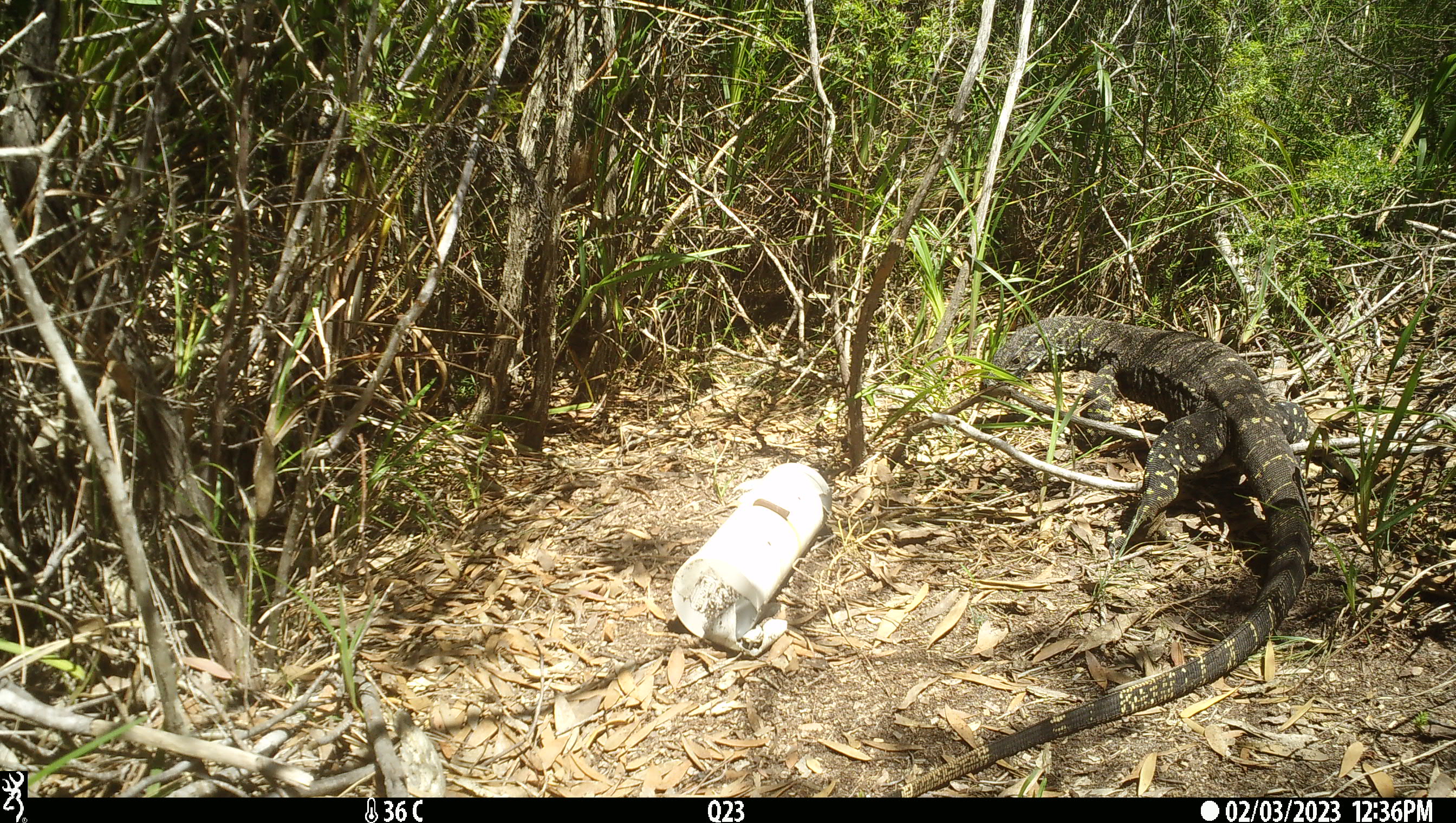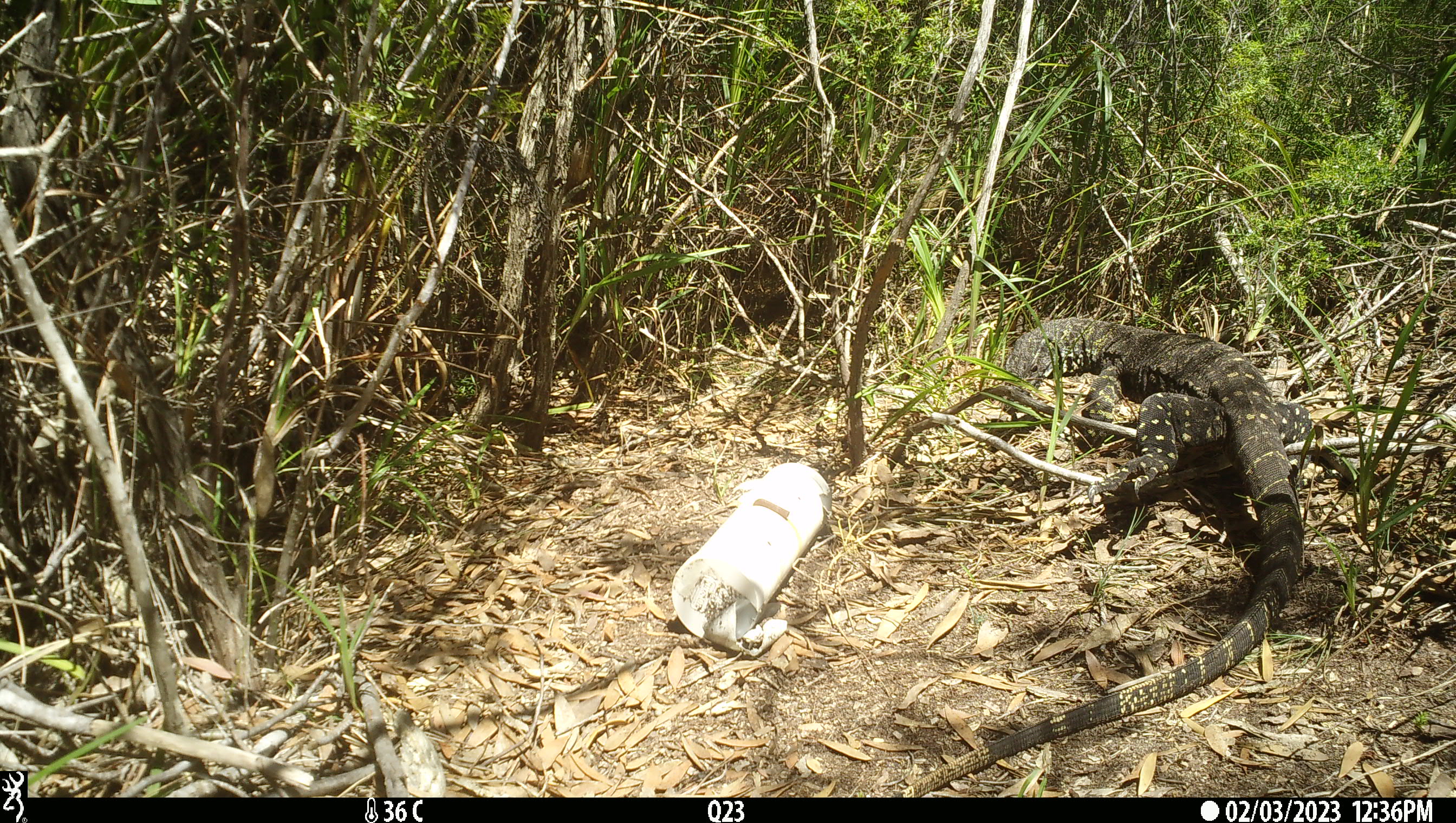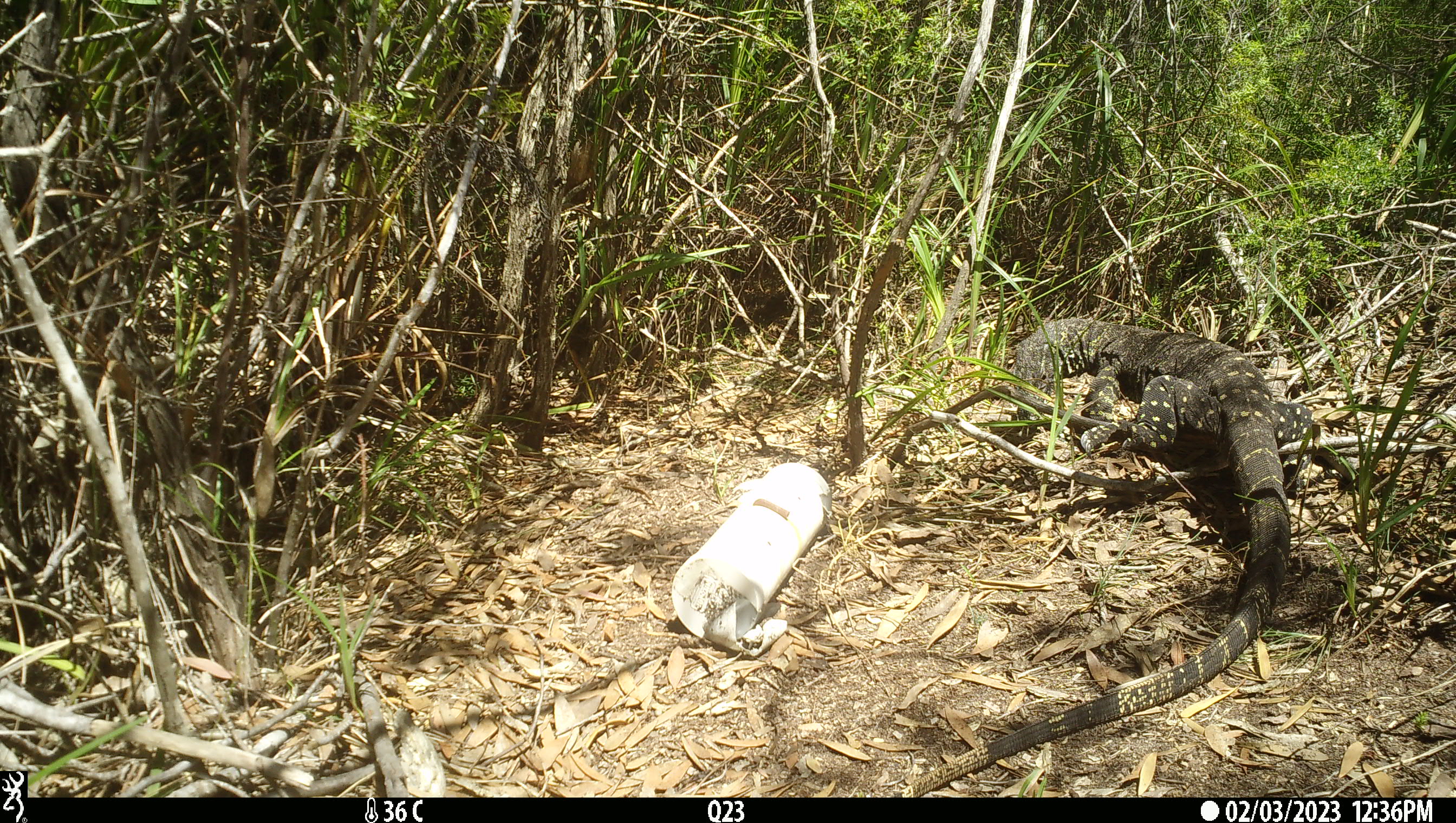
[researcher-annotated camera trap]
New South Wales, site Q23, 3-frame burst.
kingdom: Animalia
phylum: Chordata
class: Reptilia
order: Squamata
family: Varanidae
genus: Varanus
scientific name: Varanus varius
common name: lace monitor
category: goanna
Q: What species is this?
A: Goanna (lace monitor) (Varanus varius).